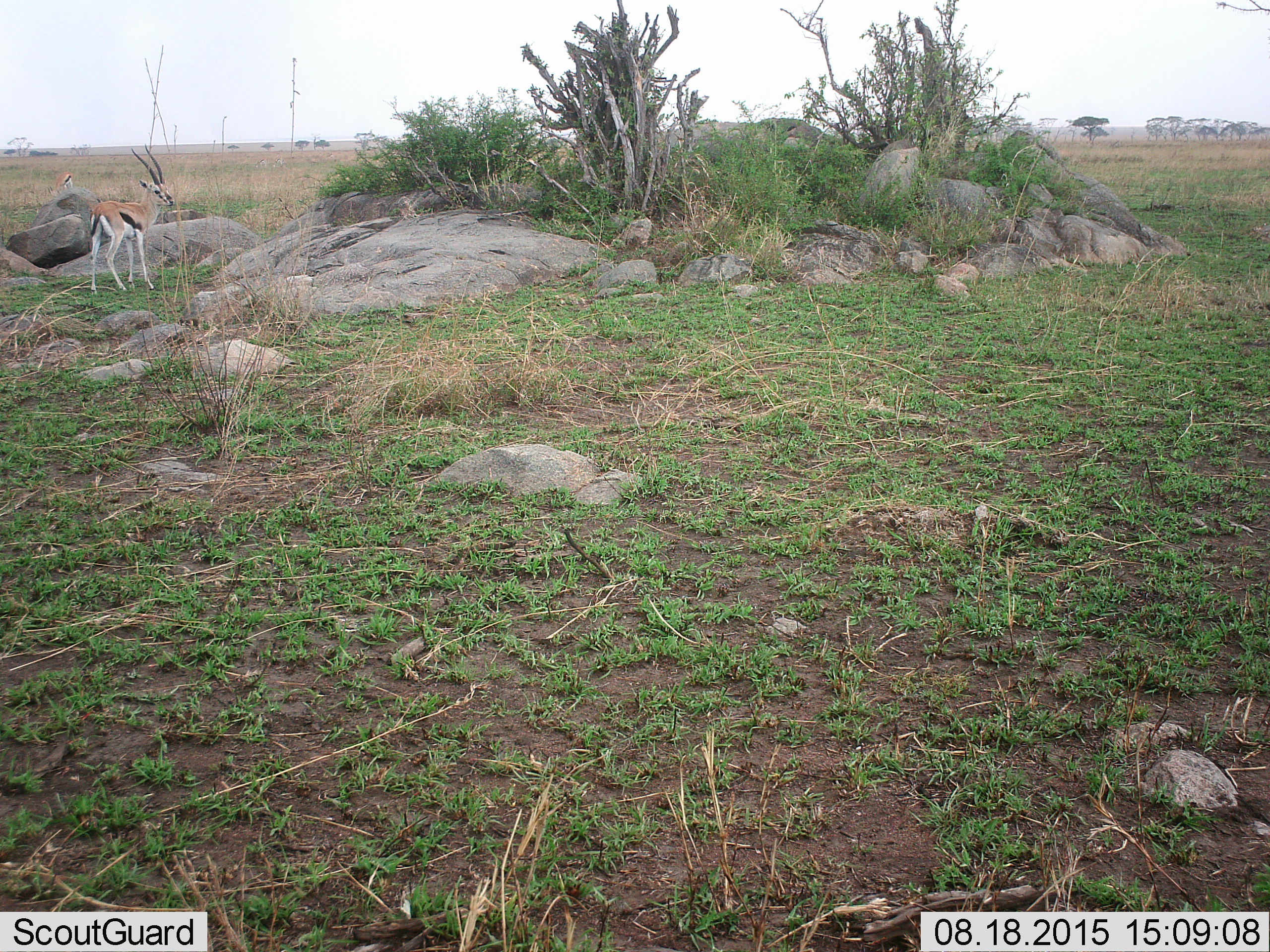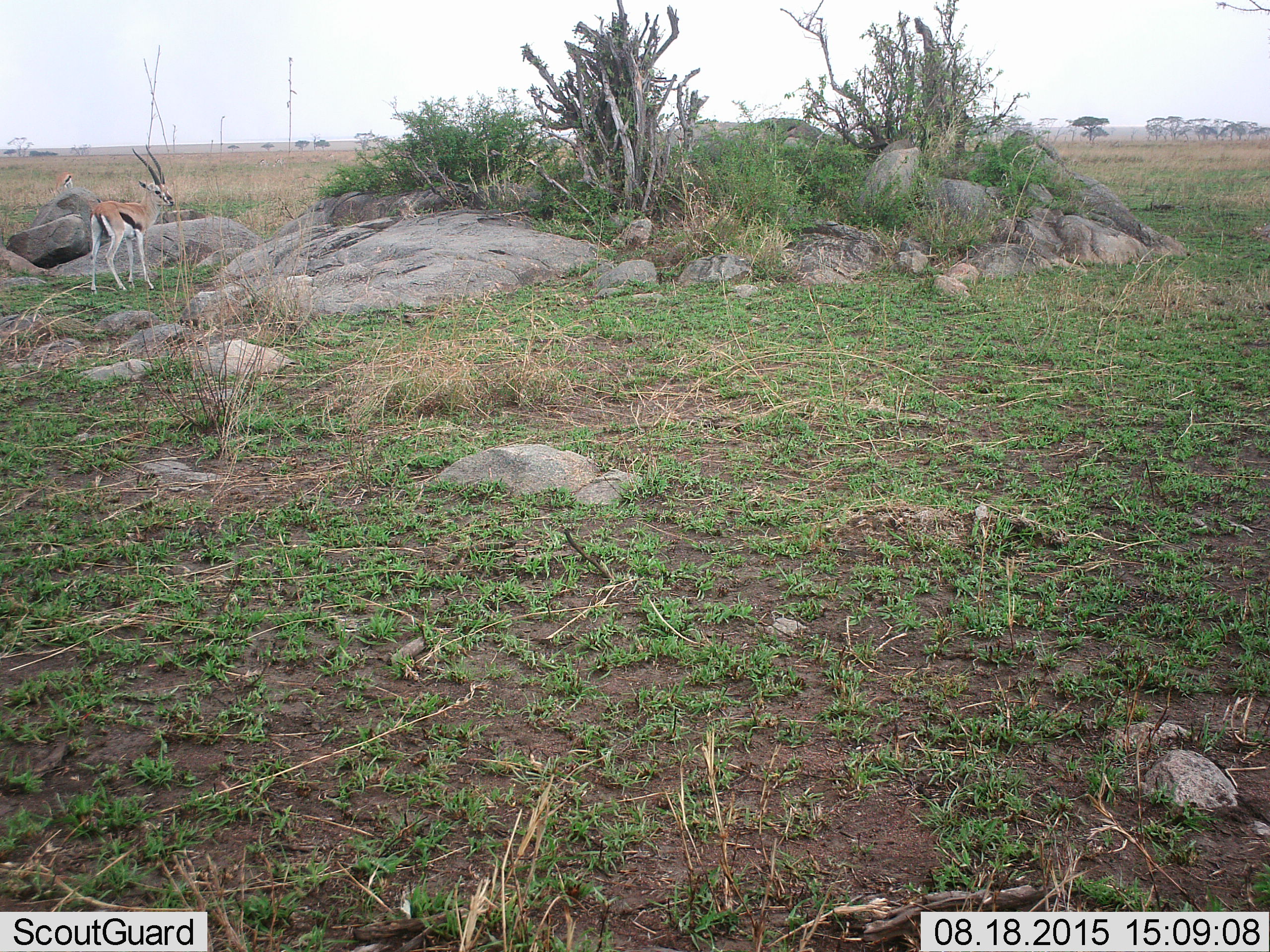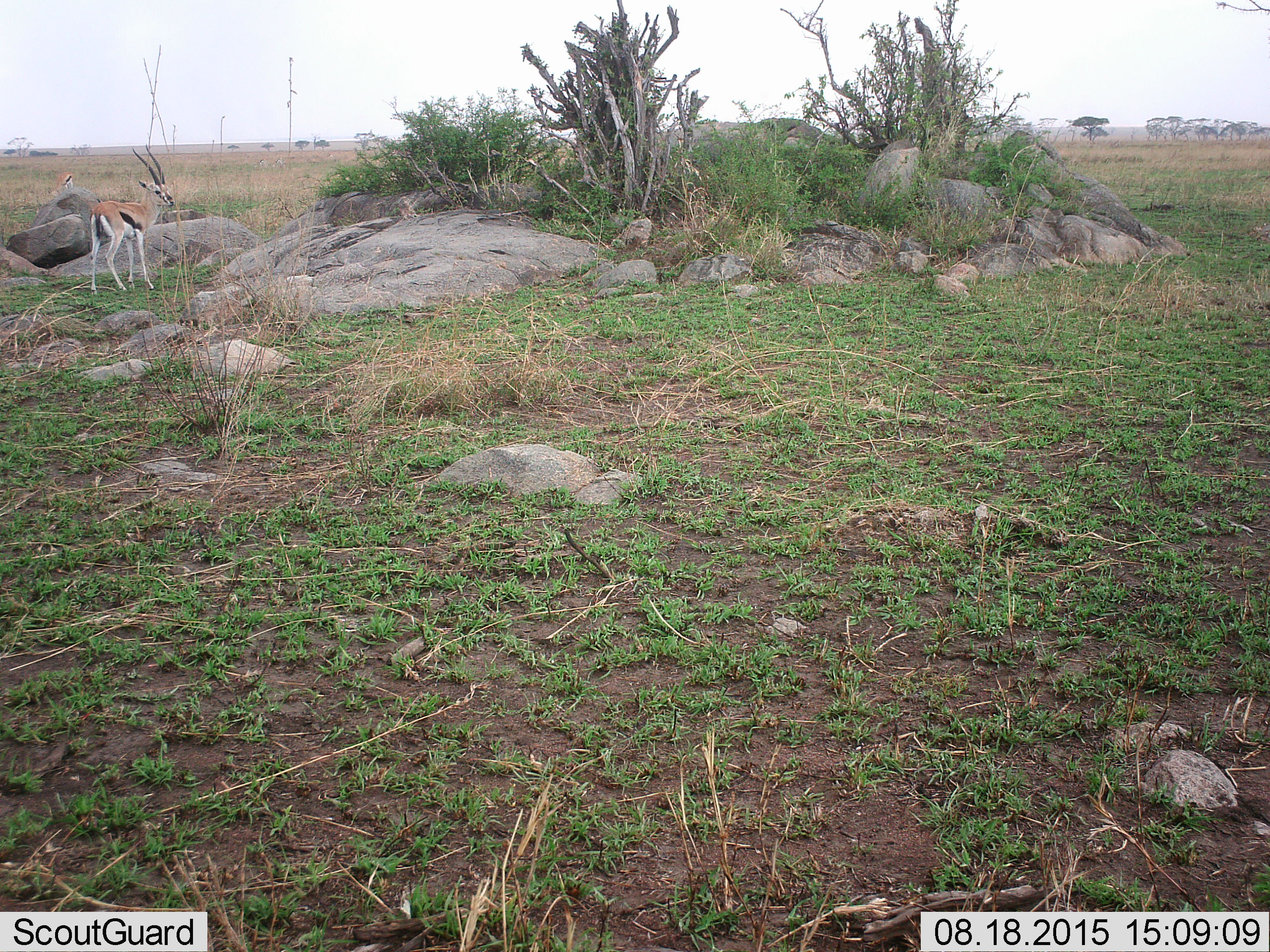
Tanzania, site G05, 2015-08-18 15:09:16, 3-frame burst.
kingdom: Animalia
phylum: Chordata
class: Mammalia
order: Artiodactyla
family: Bovidae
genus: Eudorcas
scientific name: Eudorcas thomsonii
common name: thomson's gazelle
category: gazellethomsons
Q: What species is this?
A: Gazellethomsons (thomson's gazelle) (Eudorcas thomsonii).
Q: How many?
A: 2.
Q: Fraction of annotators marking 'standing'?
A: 100%.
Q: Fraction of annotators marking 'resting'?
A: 0%.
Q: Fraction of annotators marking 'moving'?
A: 12%.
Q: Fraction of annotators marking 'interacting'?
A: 0%.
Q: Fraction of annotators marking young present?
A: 0%.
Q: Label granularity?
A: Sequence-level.